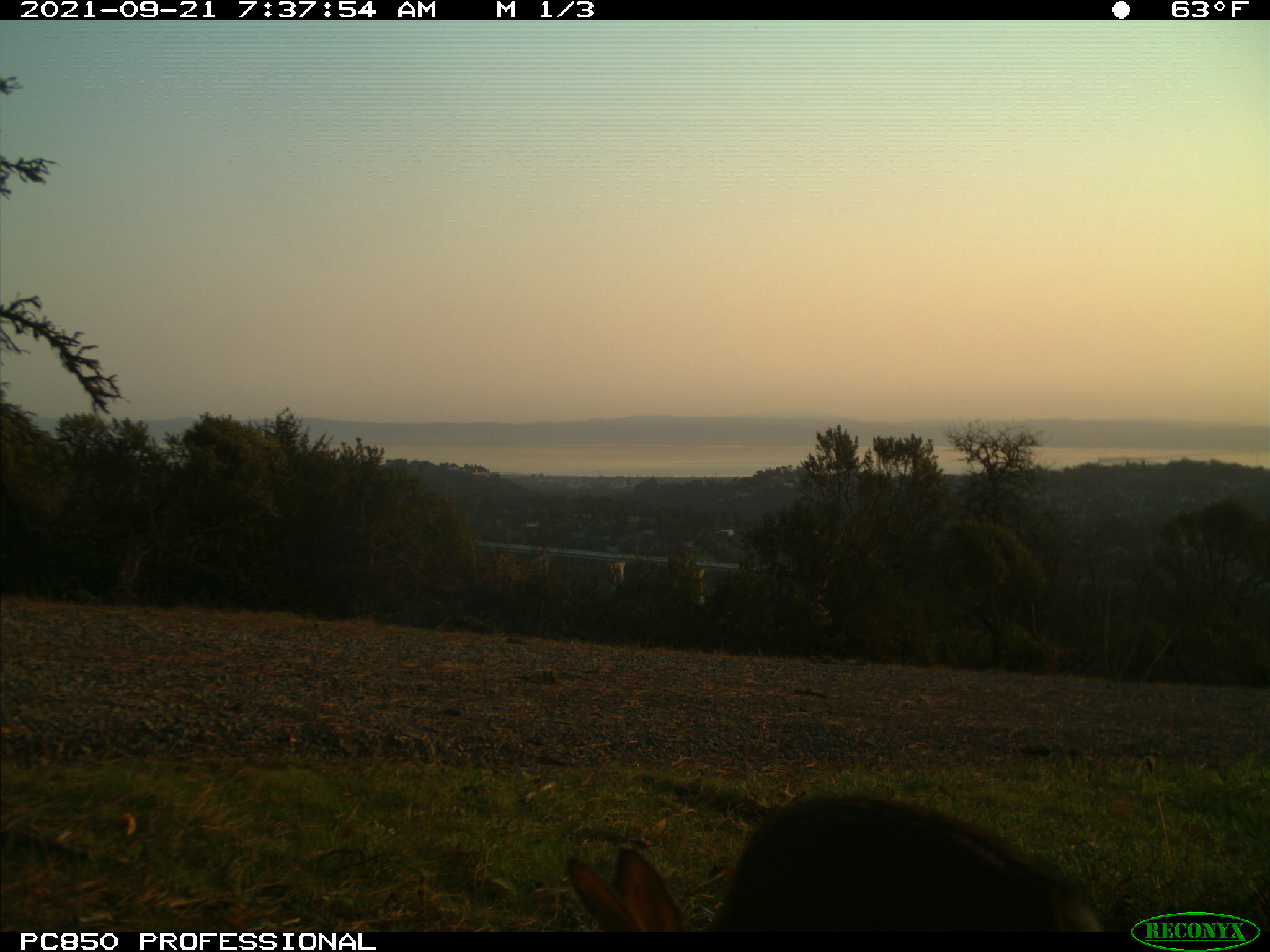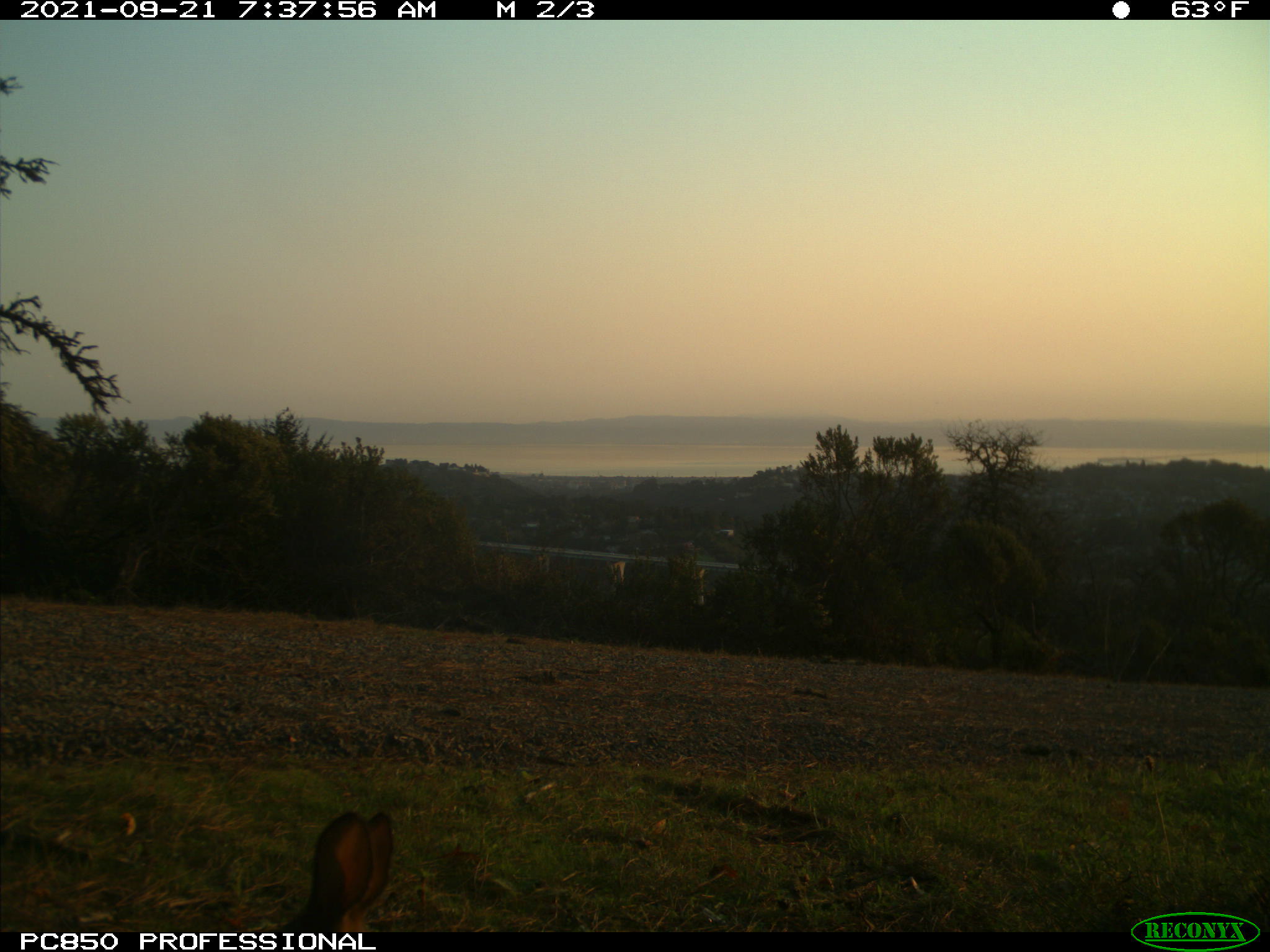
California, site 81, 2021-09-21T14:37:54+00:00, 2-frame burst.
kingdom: Animalia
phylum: Chordata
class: Mammalia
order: Lagomorpha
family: Leporidae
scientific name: Leporidae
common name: rabbit